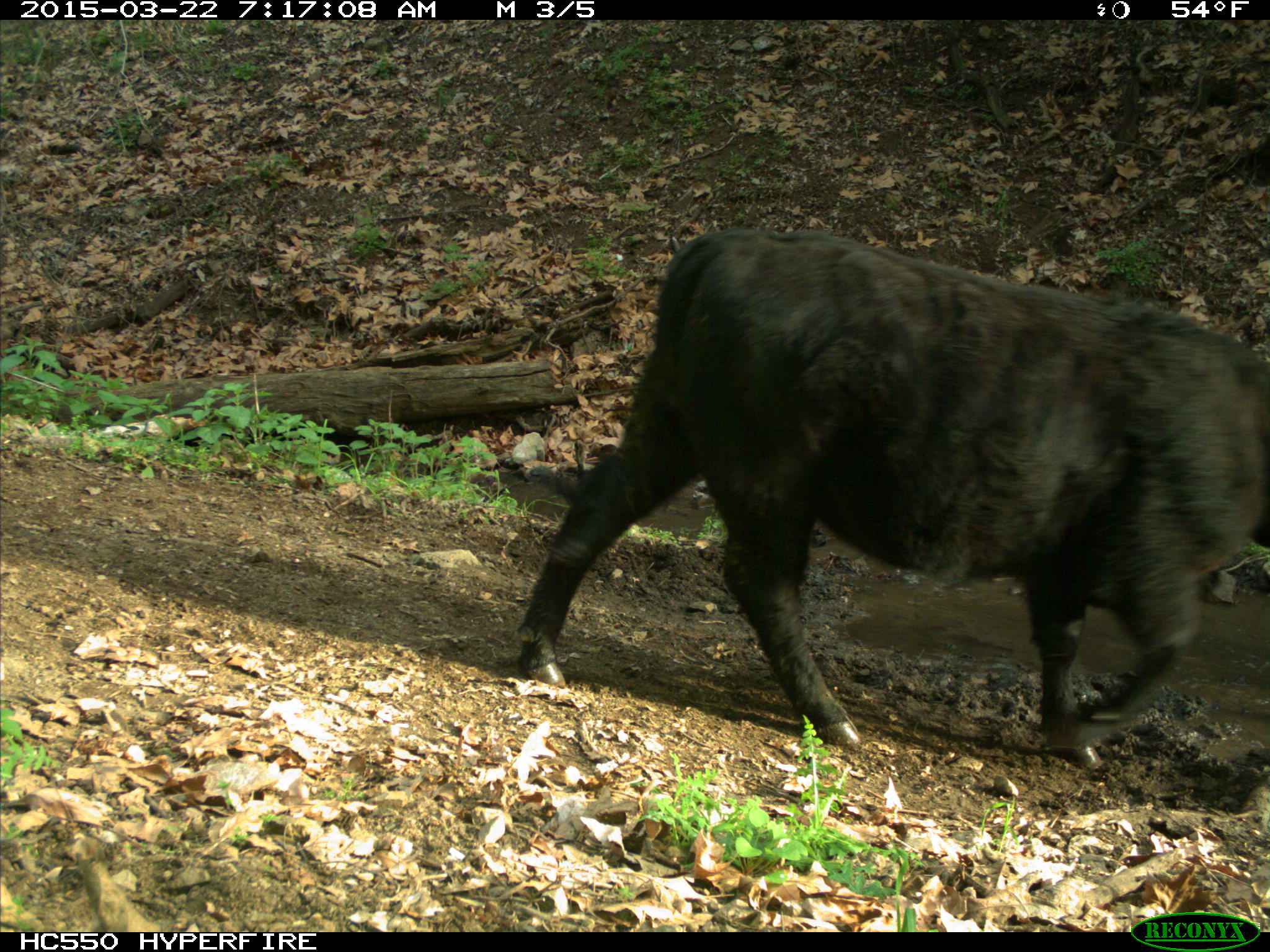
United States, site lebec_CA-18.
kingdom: Animalia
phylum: Chordata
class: Mammalia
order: Artiodactyla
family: Bovidae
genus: Bos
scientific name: Bos taurus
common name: domestic cow